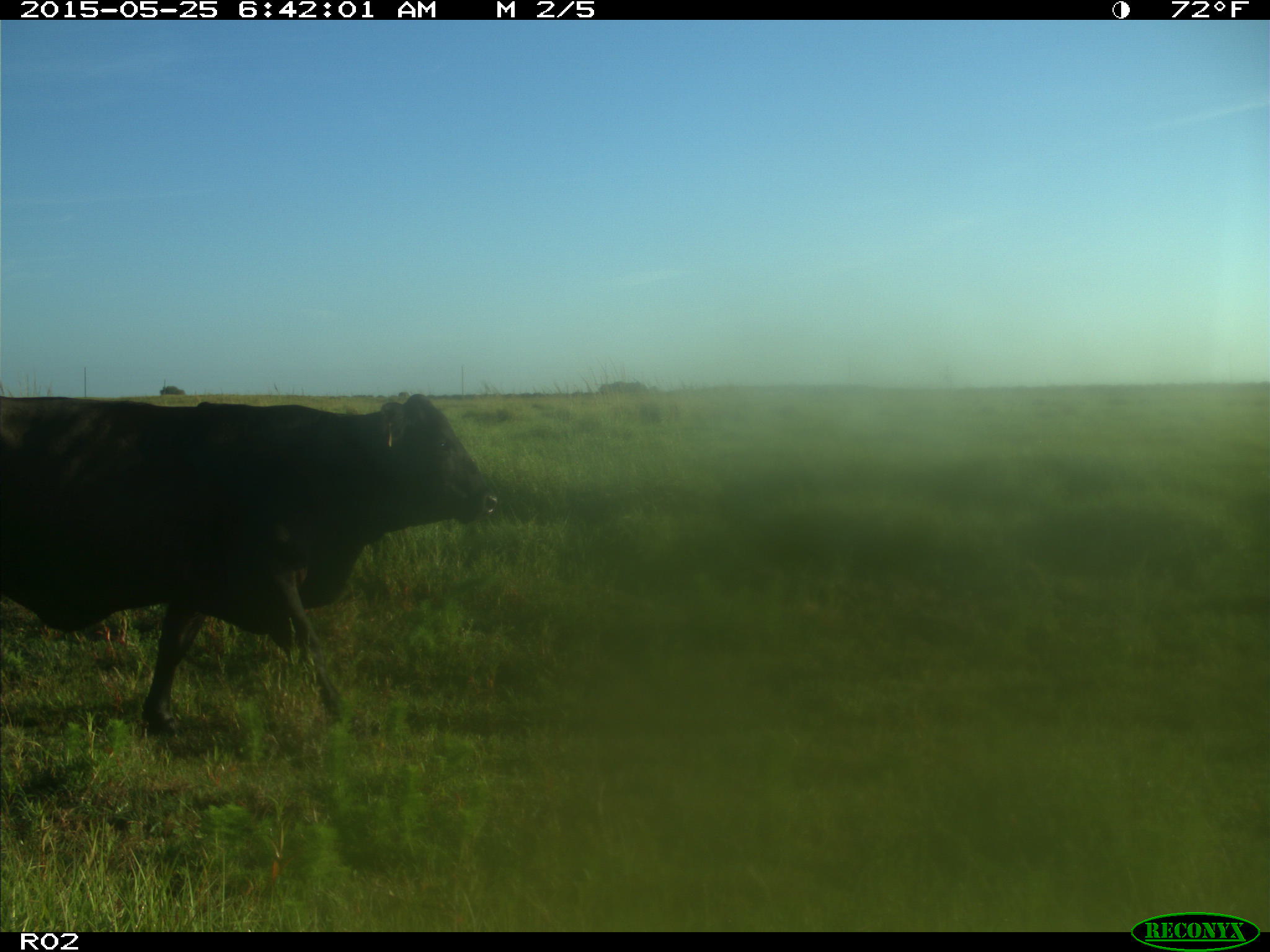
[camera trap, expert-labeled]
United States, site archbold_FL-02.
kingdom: Animalia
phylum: Chordata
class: Mammalia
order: Artiodactyla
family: Bovidae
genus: Bos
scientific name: Bos taurus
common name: domestic cow